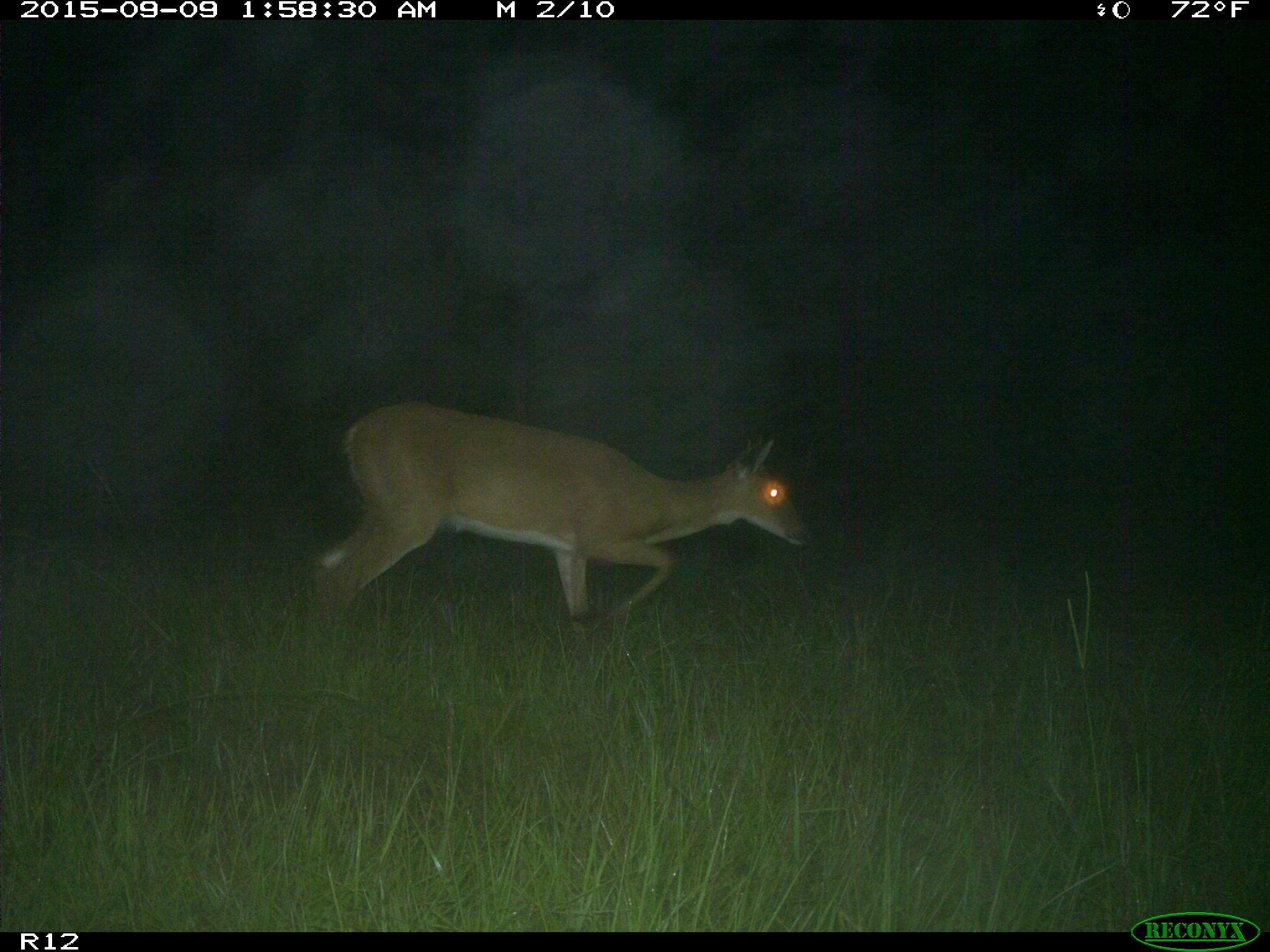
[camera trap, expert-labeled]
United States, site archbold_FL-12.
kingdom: Animalia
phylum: Chordata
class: Mammalia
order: Artiodactyla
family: Cervidae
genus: Odocoileus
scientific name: Odocoileus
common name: deer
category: unidentified deer